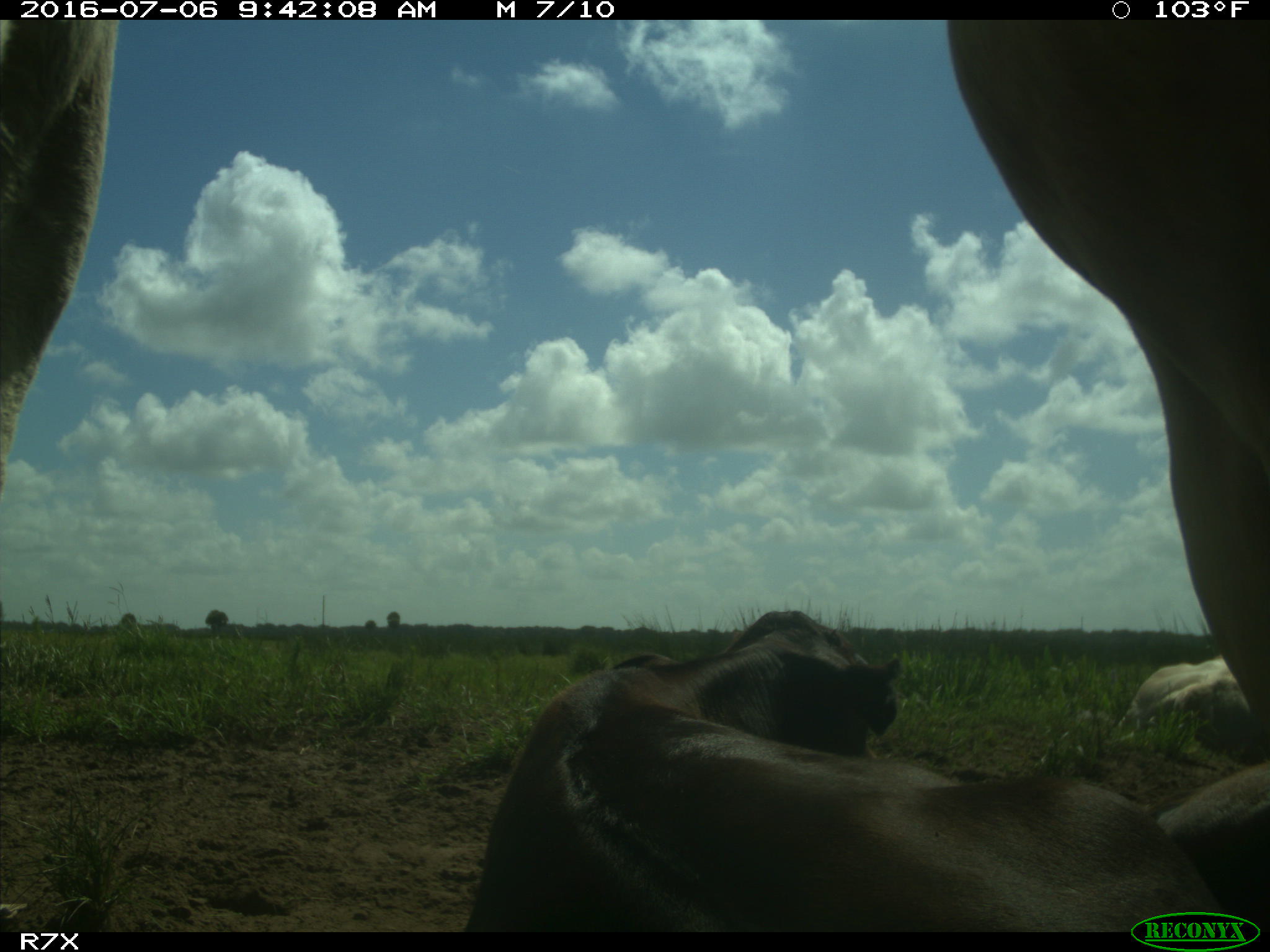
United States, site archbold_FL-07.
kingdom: Animalia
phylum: Chordata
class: Mammalia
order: Artiodactyla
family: Bovidae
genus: Bos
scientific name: Bos taurus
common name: domestic cow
Bos taurus (domestic cow).